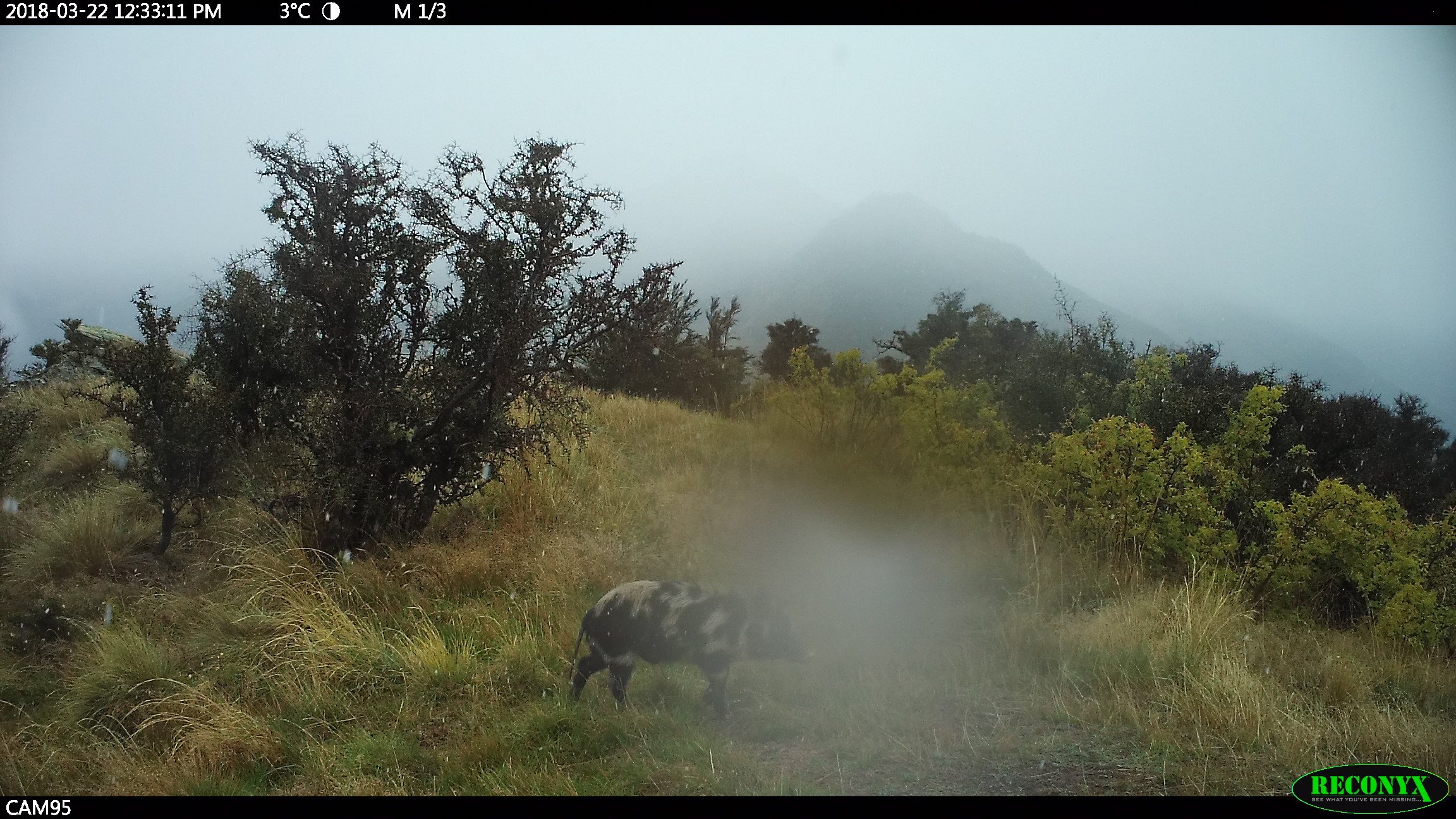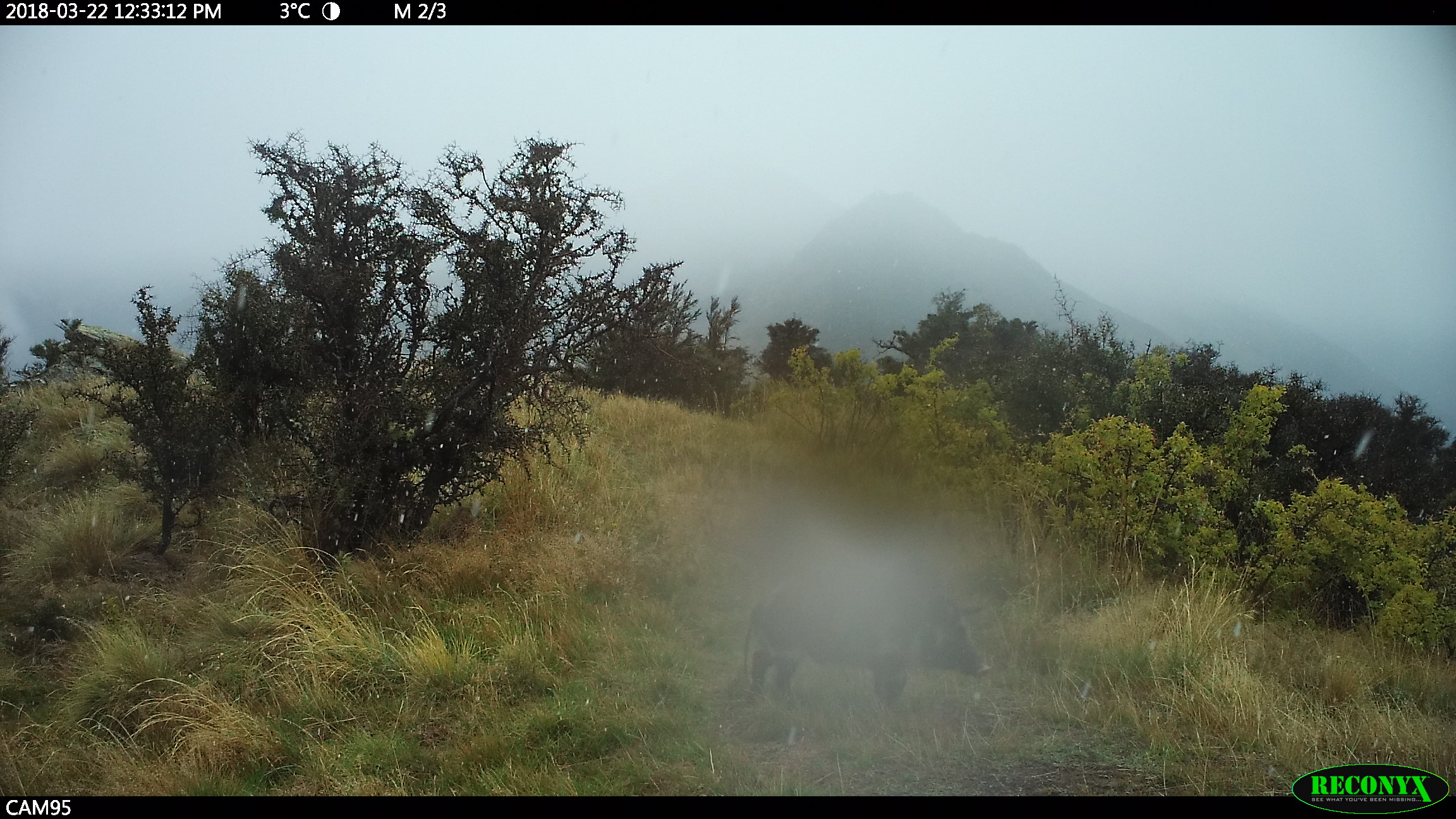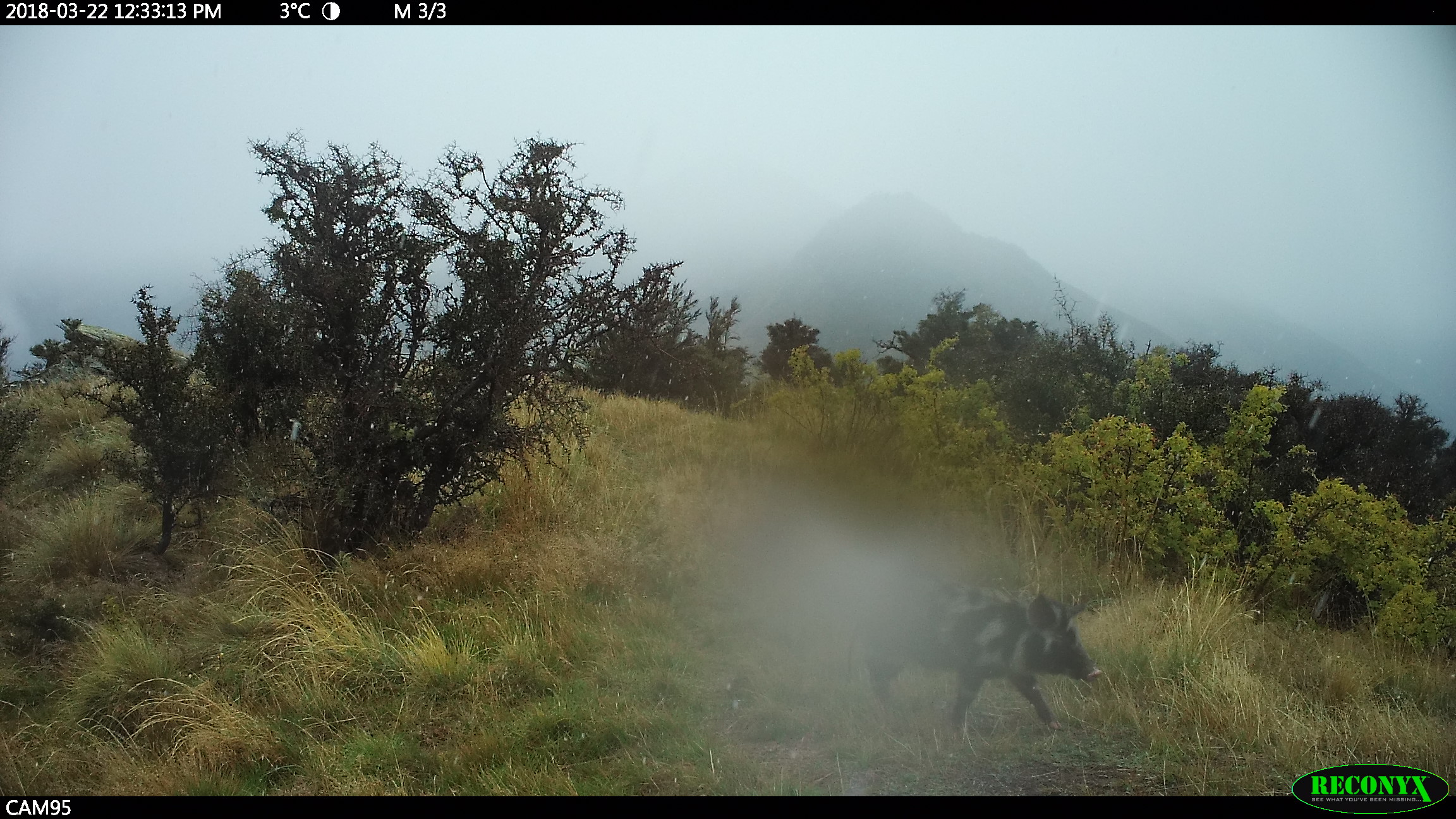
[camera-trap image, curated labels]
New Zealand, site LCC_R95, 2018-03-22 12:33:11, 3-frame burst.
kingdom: Animalia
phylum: Chordata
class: Mammalia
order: Artiodactyla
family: Suidae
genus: Sus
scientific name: Sus scrofa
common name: pig